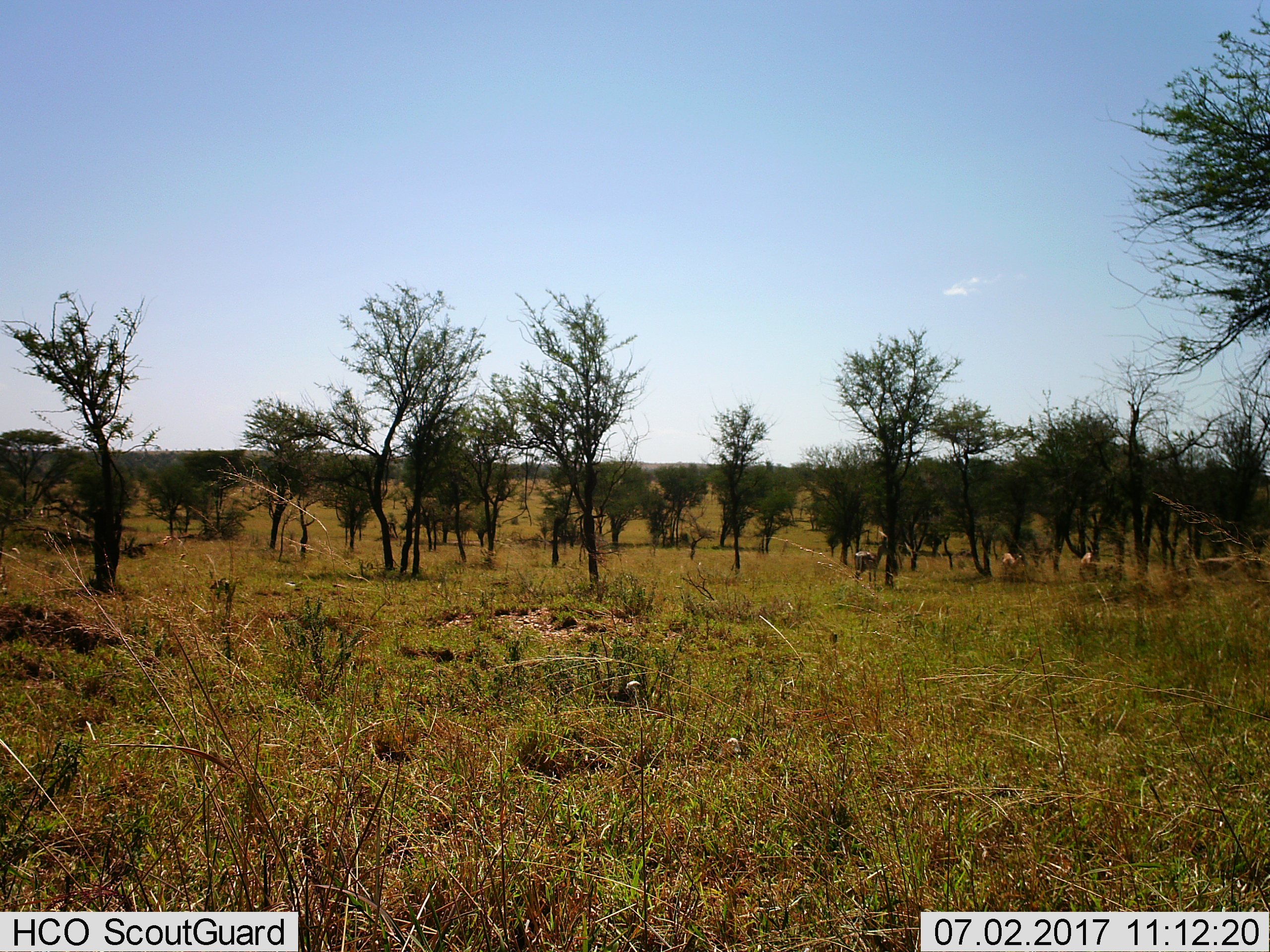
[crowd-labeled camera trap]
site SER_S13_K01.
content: unidentified animal